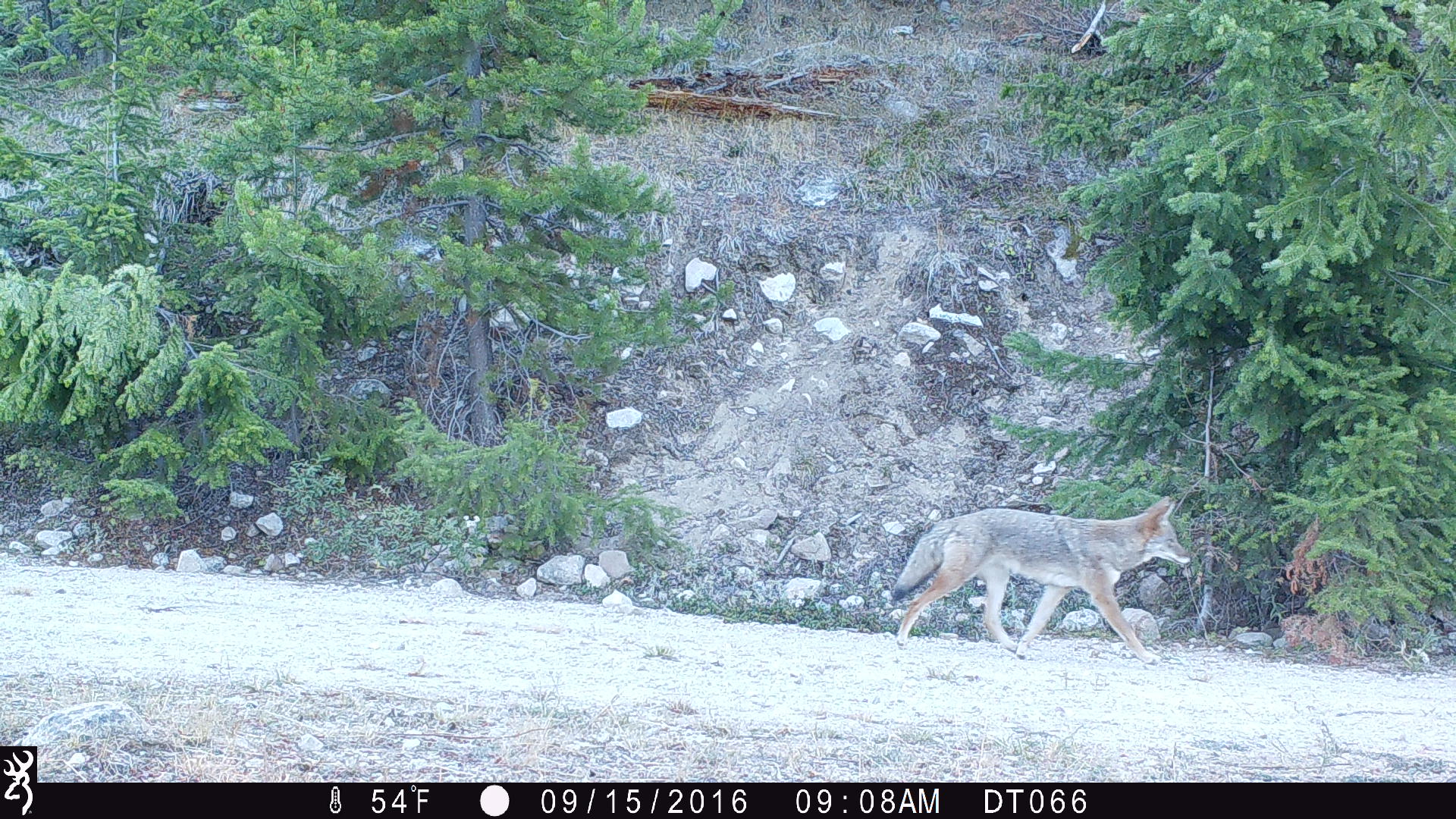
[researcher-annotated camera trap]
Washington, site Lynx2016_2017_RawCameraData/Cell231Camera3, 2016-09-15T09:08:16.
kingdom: Animalia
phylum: Chordata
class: Mammalia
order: Carnivora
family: Canidae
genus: Canis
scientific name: Canis latrans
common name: coyote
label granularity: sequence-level